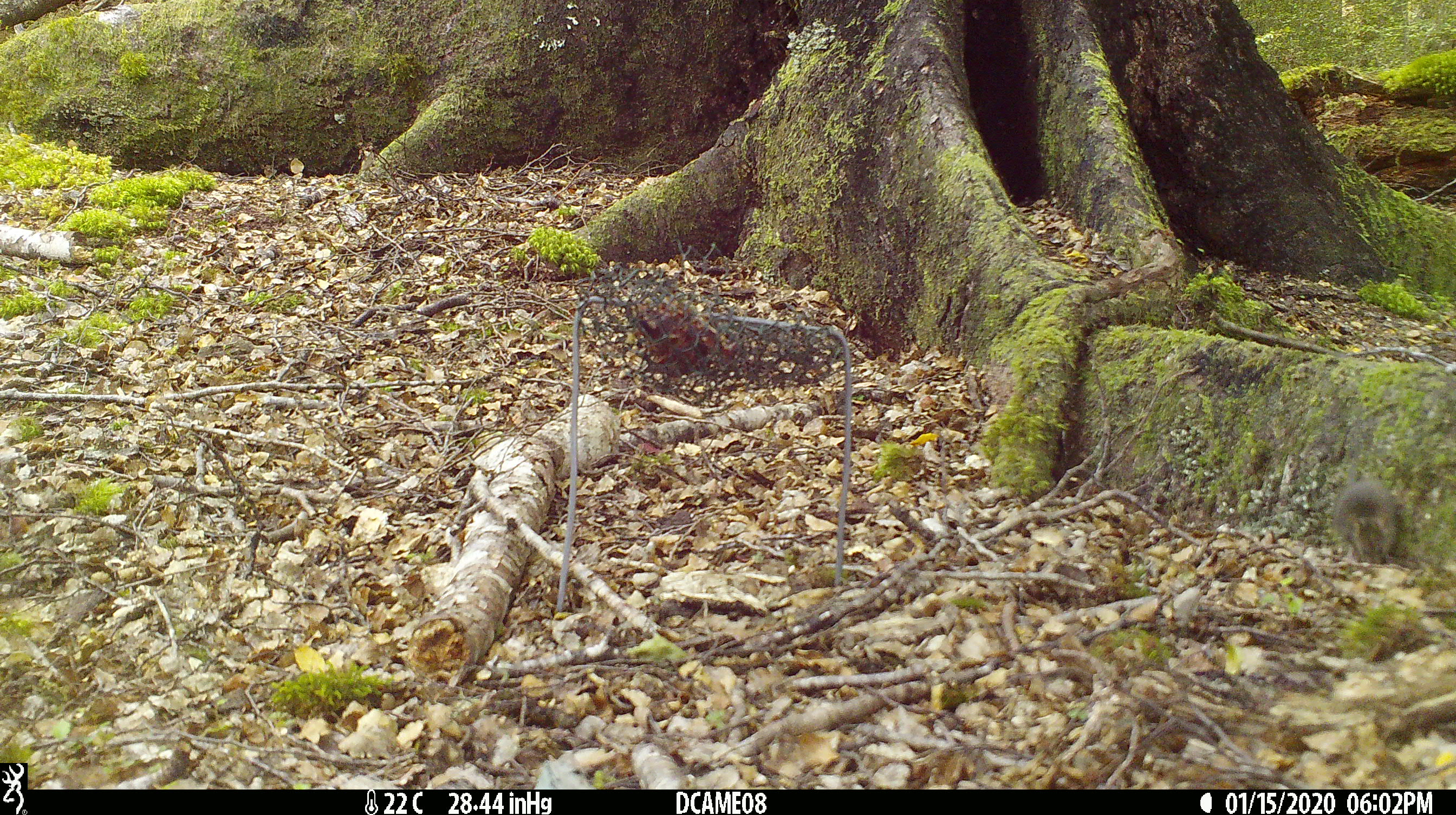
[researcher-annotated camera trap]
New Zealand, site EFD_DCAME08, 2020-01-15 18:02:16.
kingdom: Animalia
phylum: Chordata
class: Mammalia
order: Rodentia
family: Muridae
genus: Mus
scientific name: Mus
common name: mouse